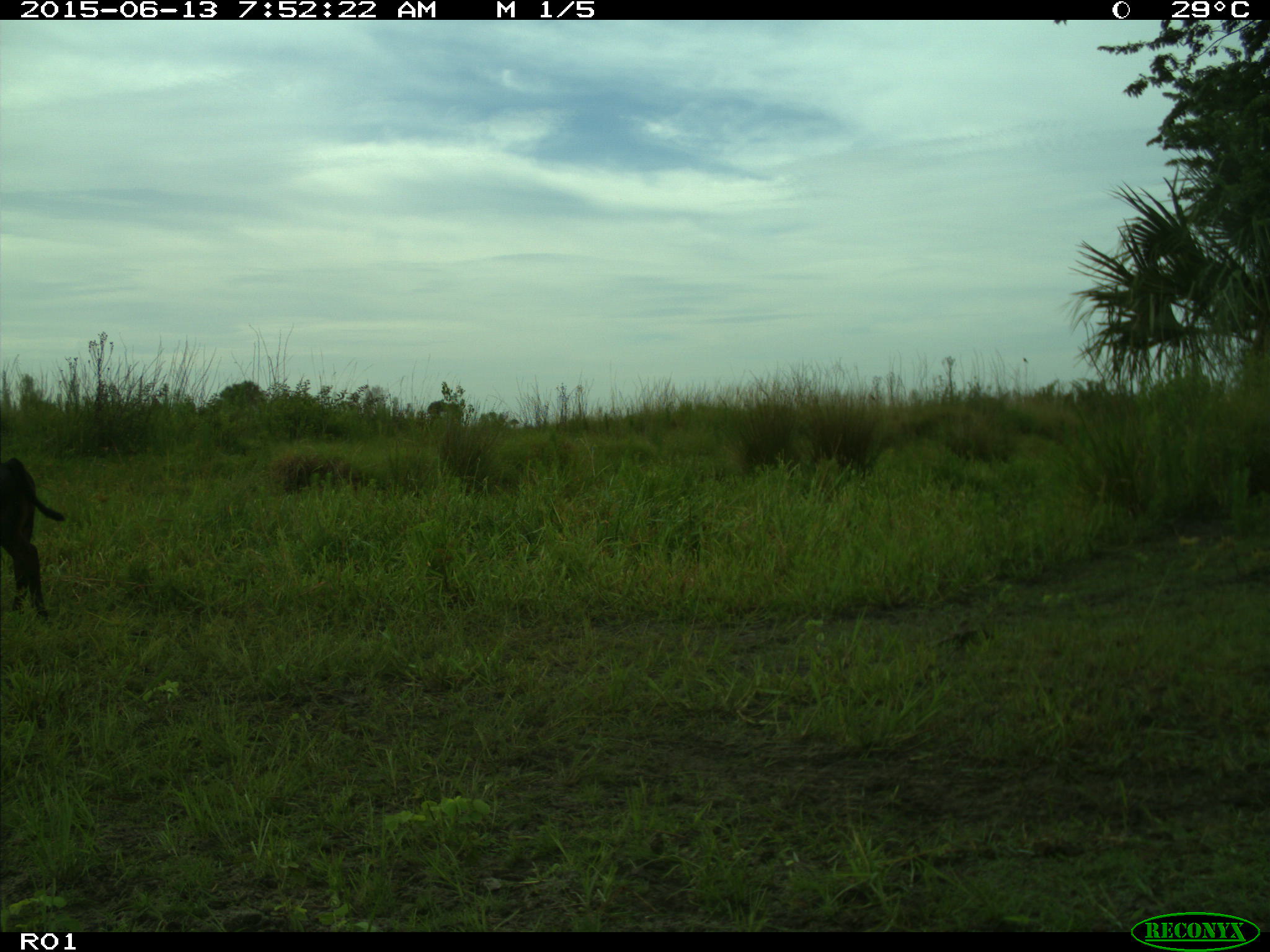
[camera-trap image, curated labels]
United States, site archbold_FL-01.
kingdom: Animalia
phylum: Chordata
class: Mammalia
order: Artiodactyla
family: Bovidae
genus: Bos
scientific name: Bos taurus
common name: domestic cow